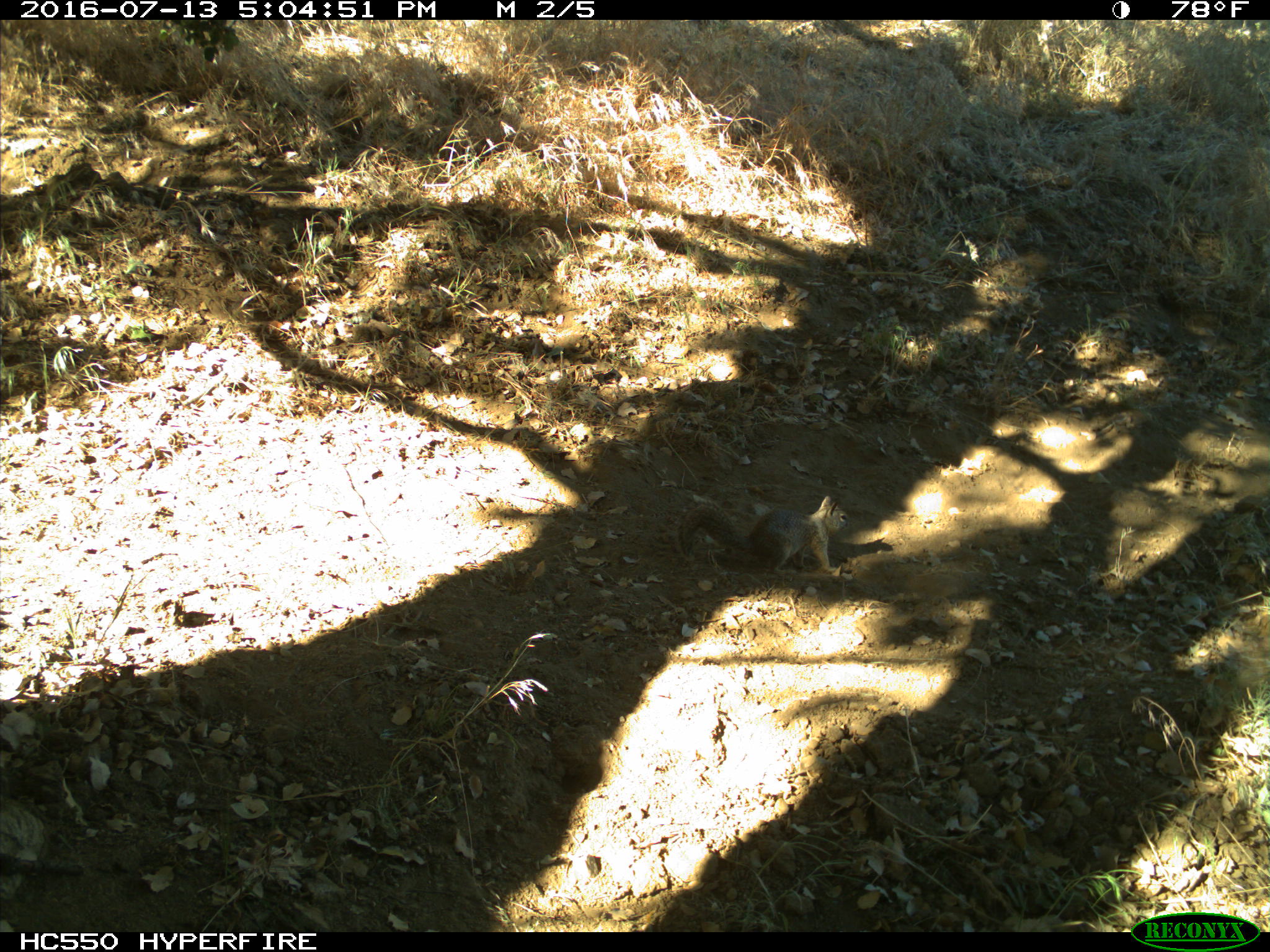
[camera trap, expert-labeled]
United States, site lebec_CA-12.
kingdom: Animalia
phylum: Chordata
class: Mammalia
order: Rodentia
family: Sciuridae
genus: Otospermophilus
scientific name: Otospermophilus beecheyi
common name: california ground squirrel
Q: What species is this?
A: Otospermophilus beecheyi (california ground squirrel).